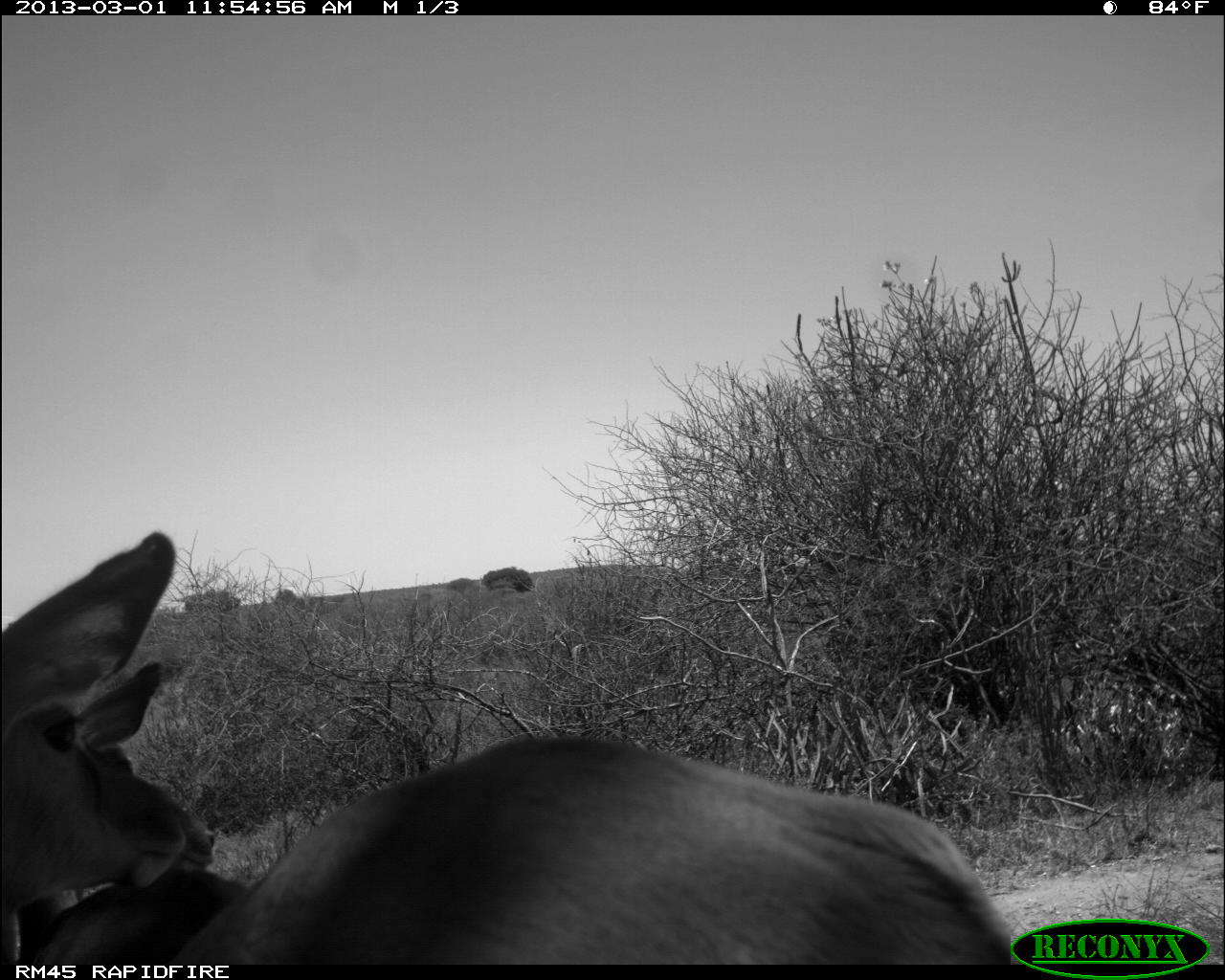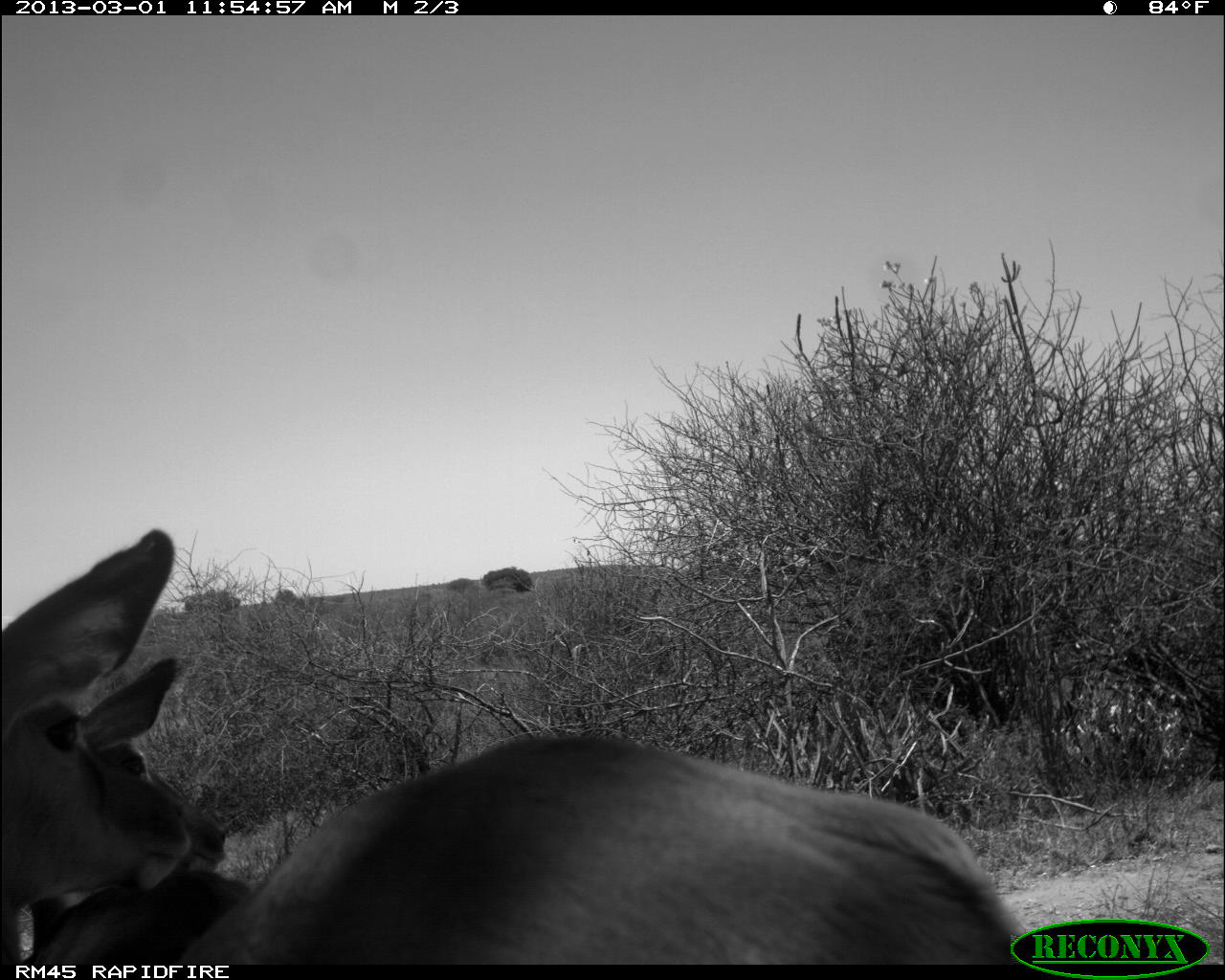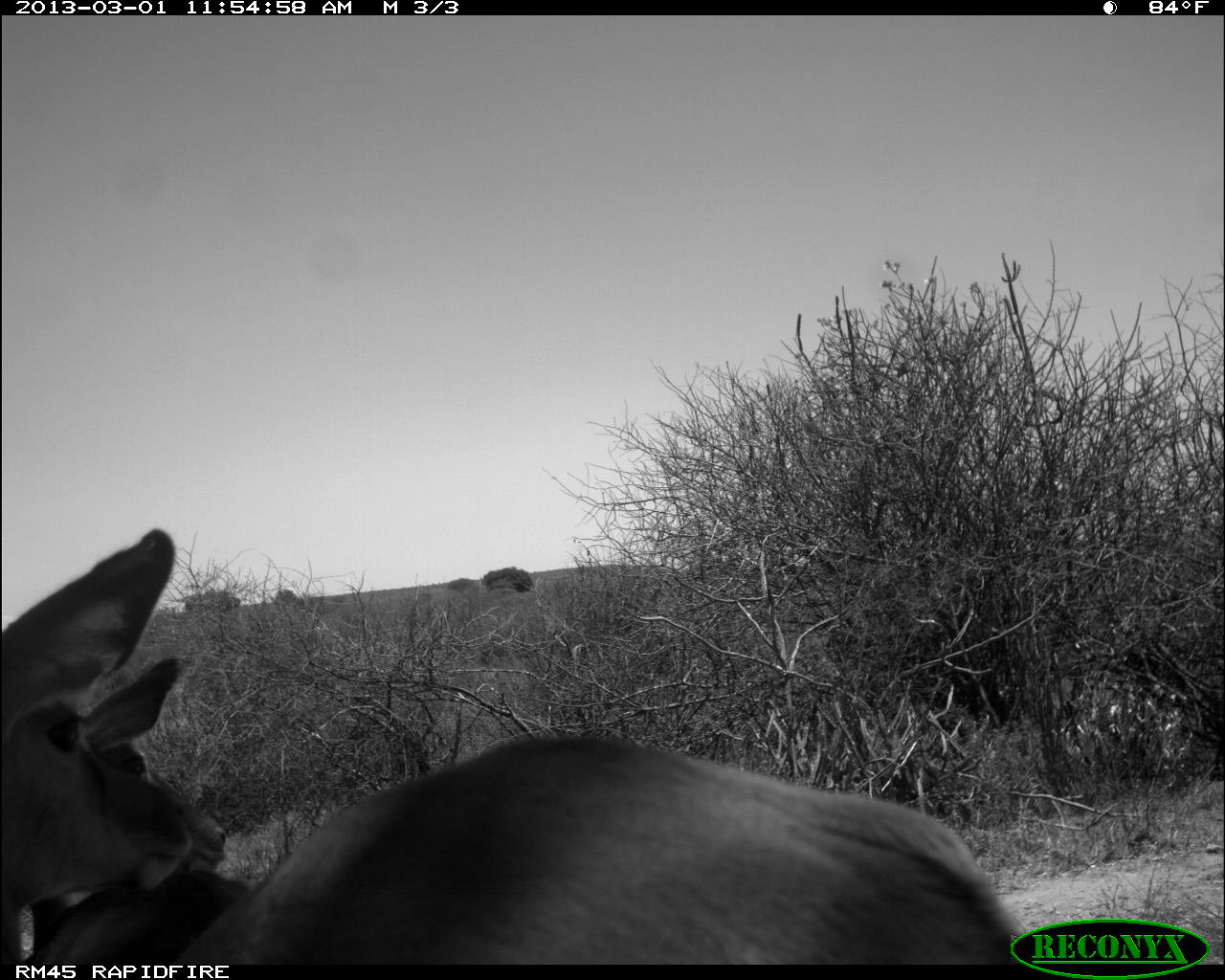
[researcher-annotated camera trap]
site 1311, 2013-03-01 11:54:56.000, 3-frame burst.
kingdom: Animalia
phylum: Chordata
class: Mammalia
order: Artiodactyla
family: Bovidae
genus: Aepyceros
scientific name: Aepyceros melampus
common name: impala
Aepyceros melampus (impala), count 2.